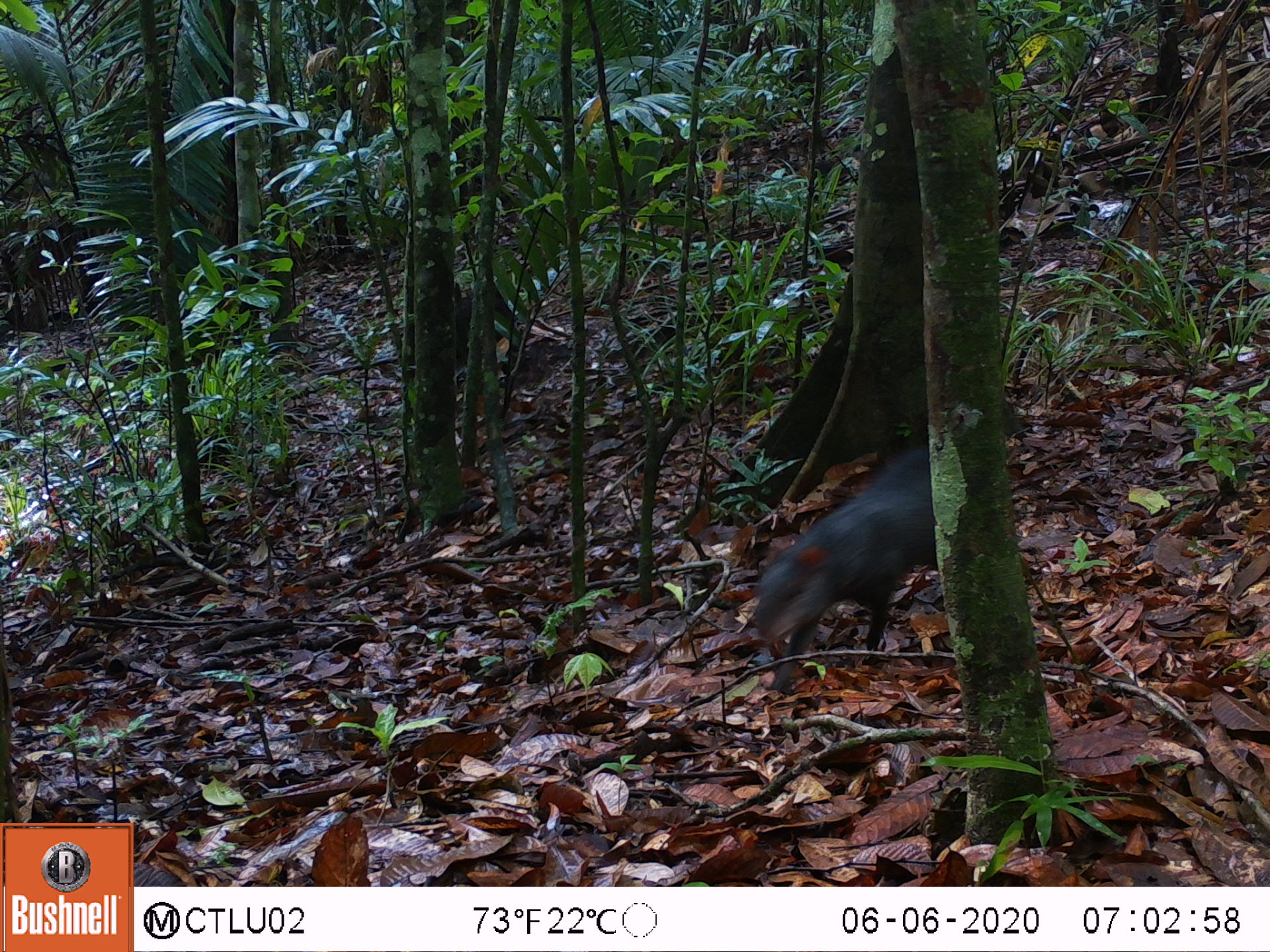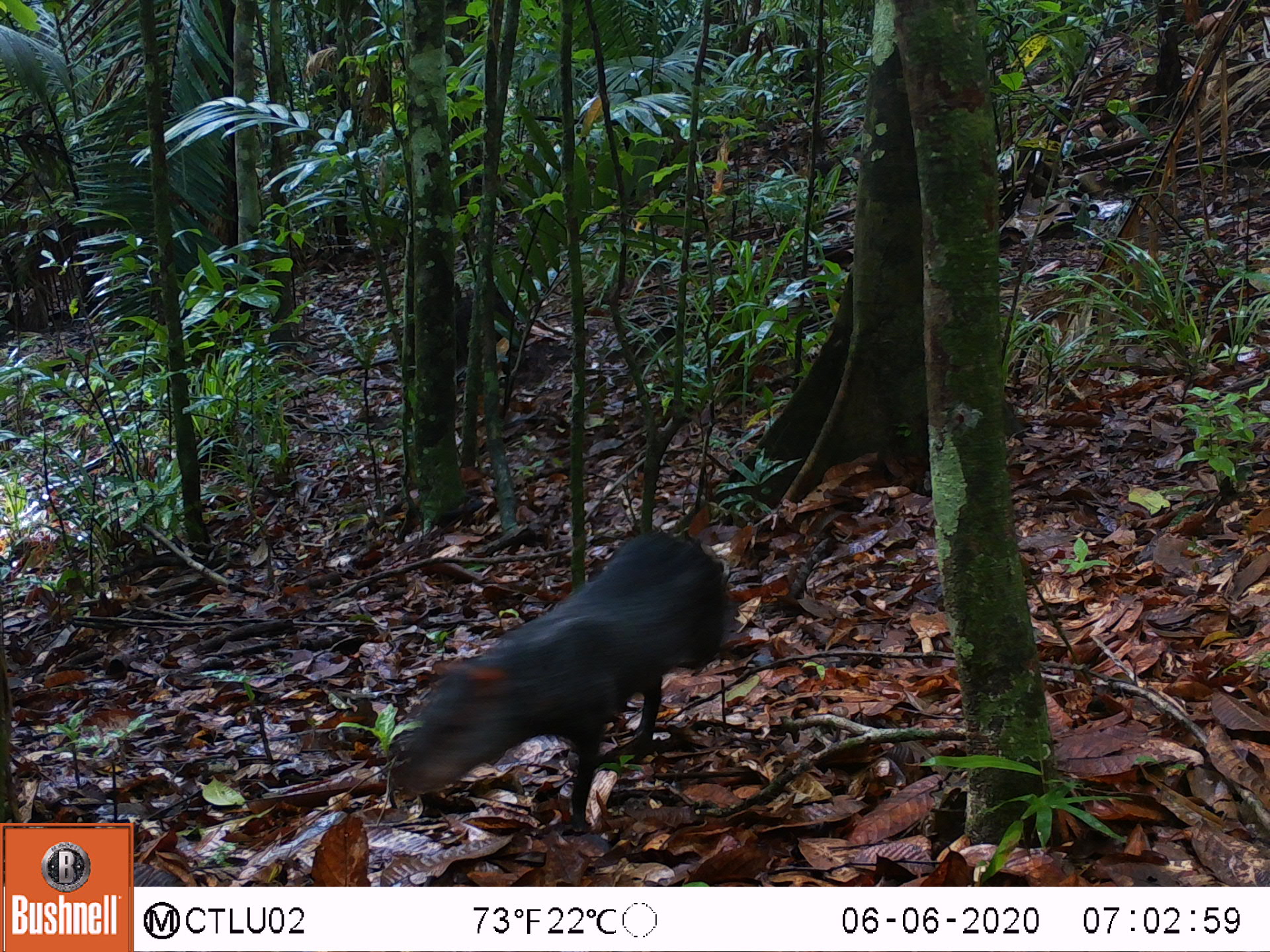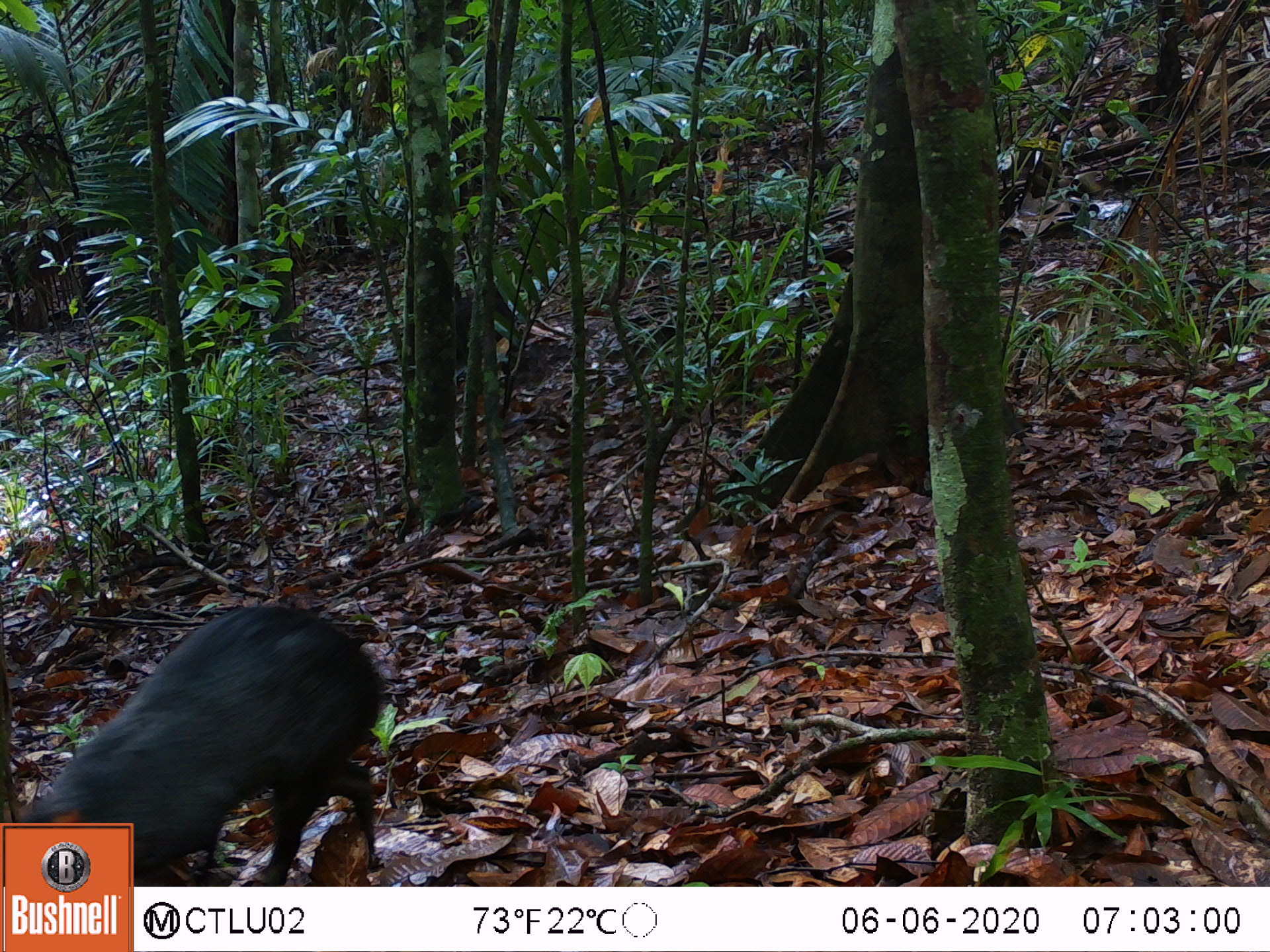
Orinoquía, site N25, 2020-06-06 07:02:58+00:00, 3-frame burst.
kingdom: Animalia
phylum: Chordata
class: Mammalia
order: Rodentia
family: Dasyproctidae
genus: Dasyprocta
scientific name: Dasyprocta fuliginosa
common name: black agouti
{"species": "black agouti (Dasyprocta fuliginosa)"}